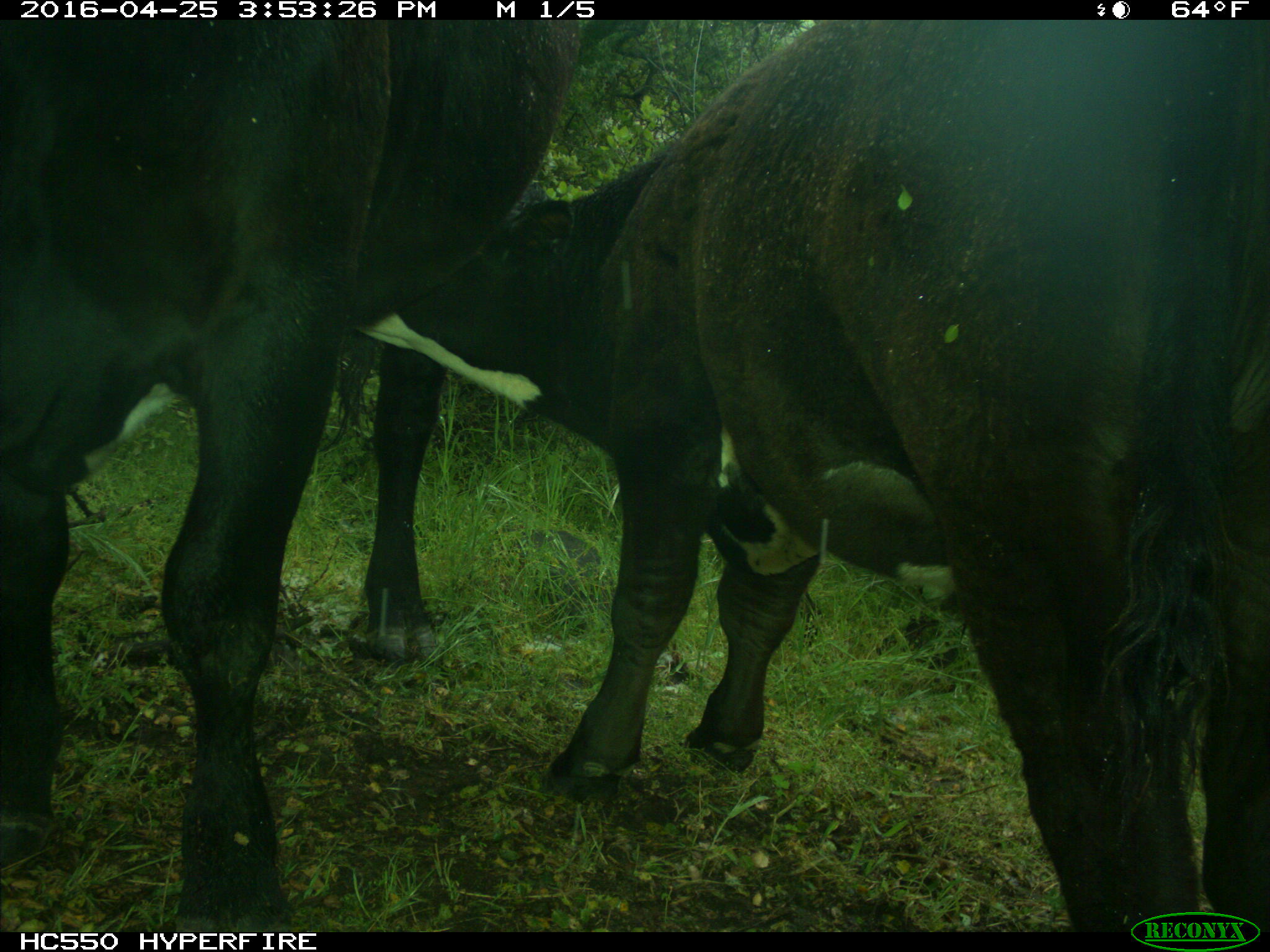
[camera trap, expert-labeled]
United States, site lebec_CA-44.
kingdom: Animalia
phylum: Chordata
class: Mammalia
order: Artiodactyla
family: Bovidae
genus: Bos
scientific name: Bos taurus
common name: domestic cow